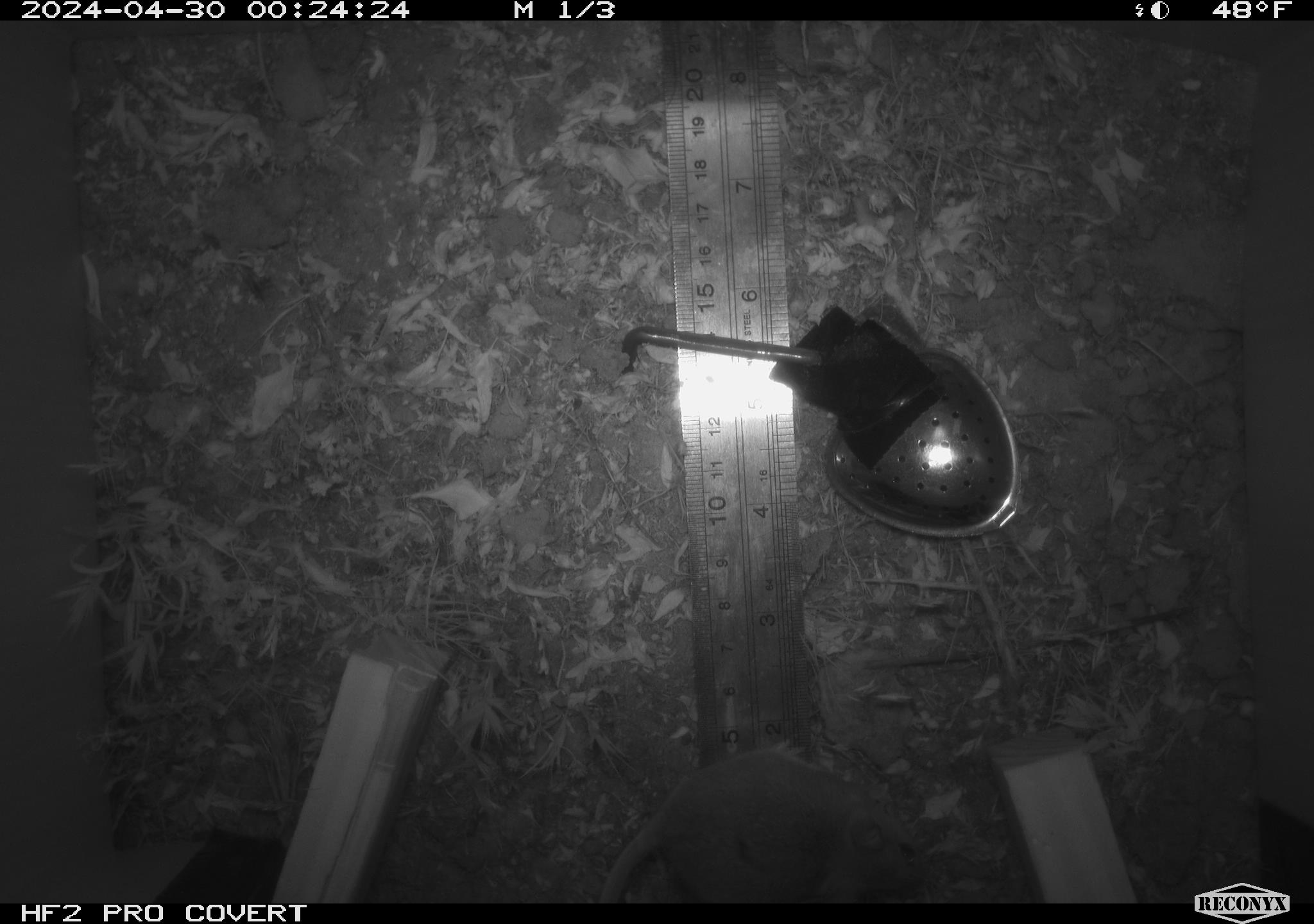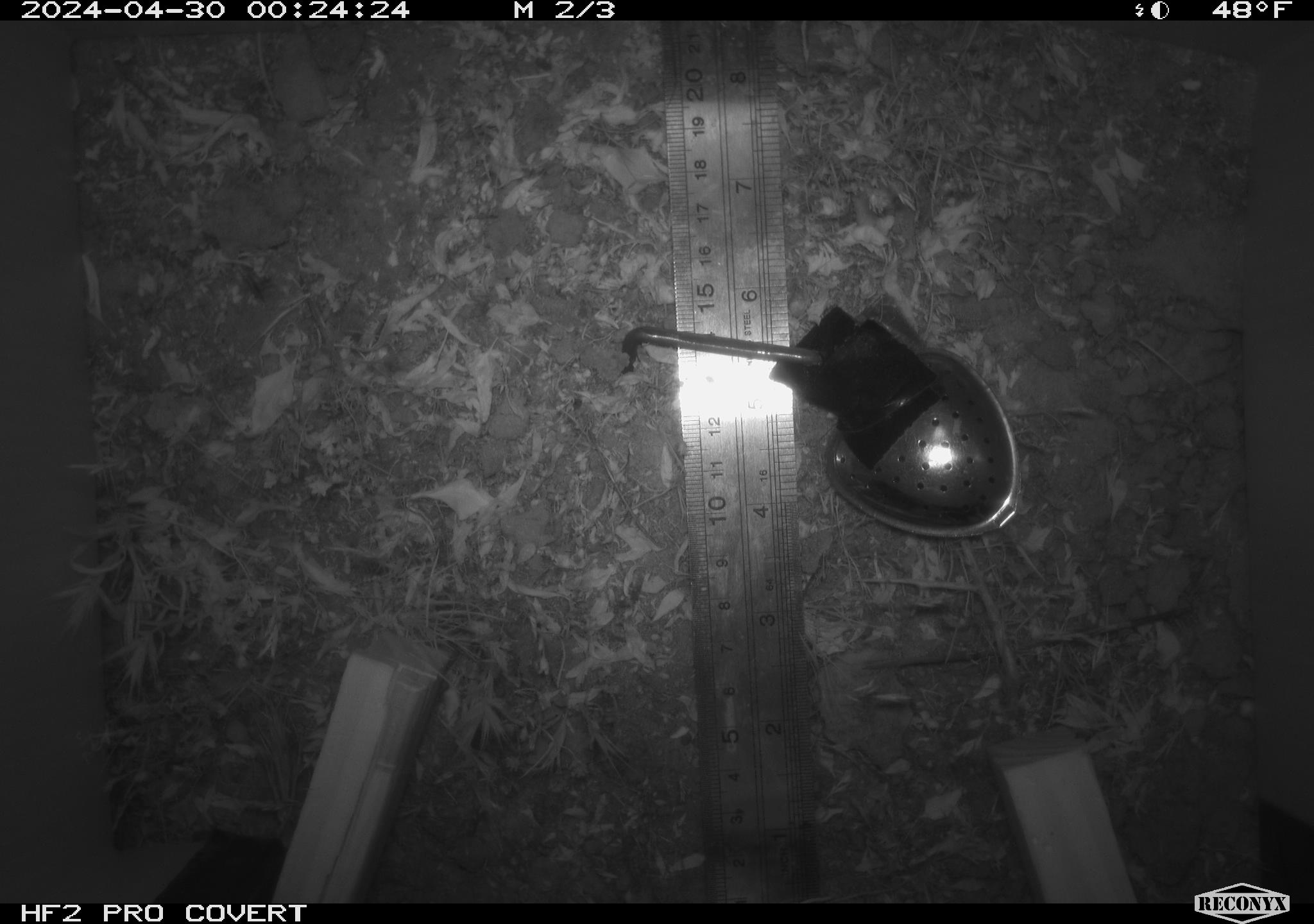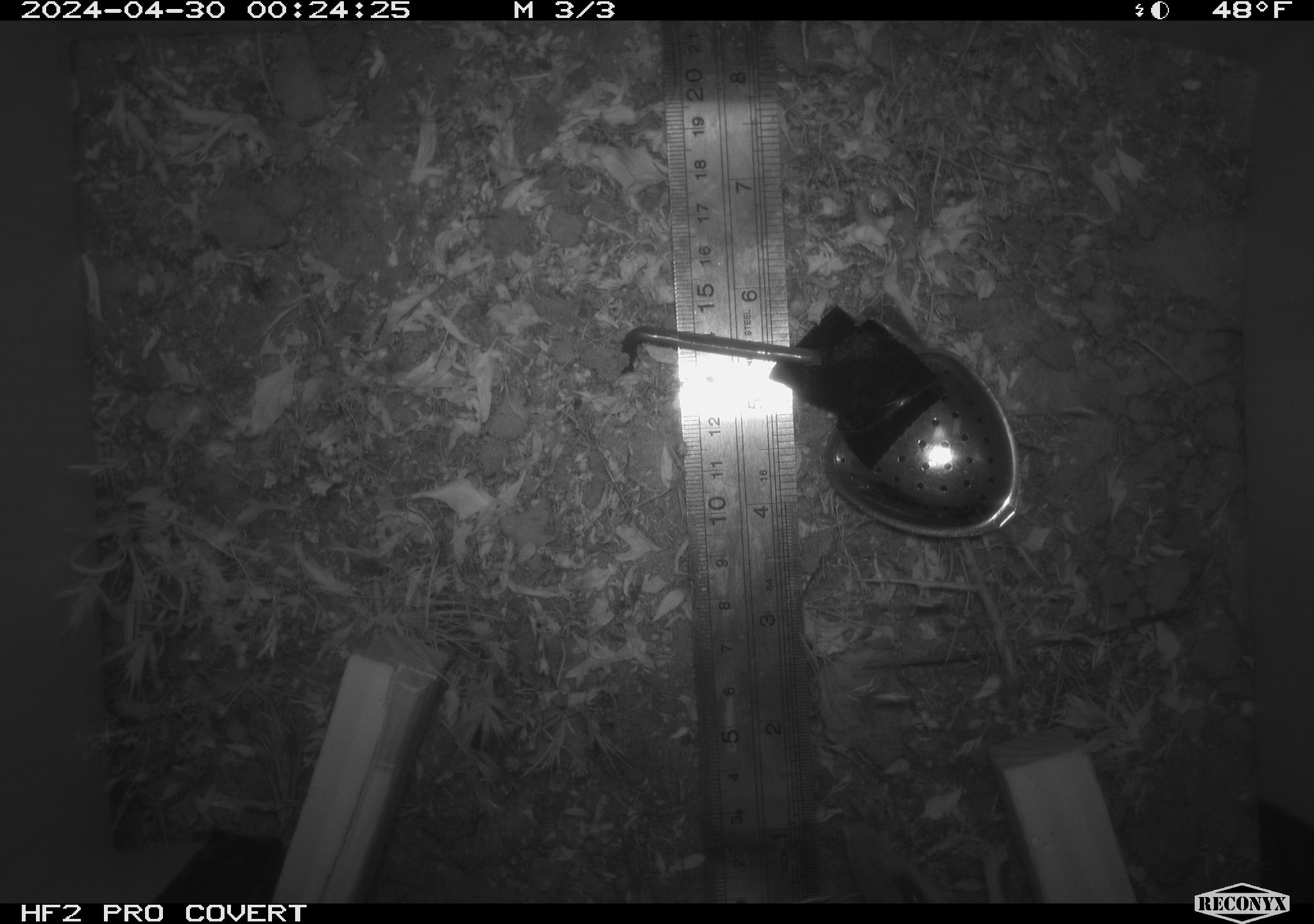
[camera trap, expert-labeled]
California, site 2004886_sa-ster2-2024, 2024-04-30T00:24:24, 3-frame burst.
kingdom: Animalia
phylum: Chordata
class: Mammalia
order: Rodentia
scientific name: Rodentia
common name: mouse species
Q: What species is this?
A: Mouse species (Rodentia).